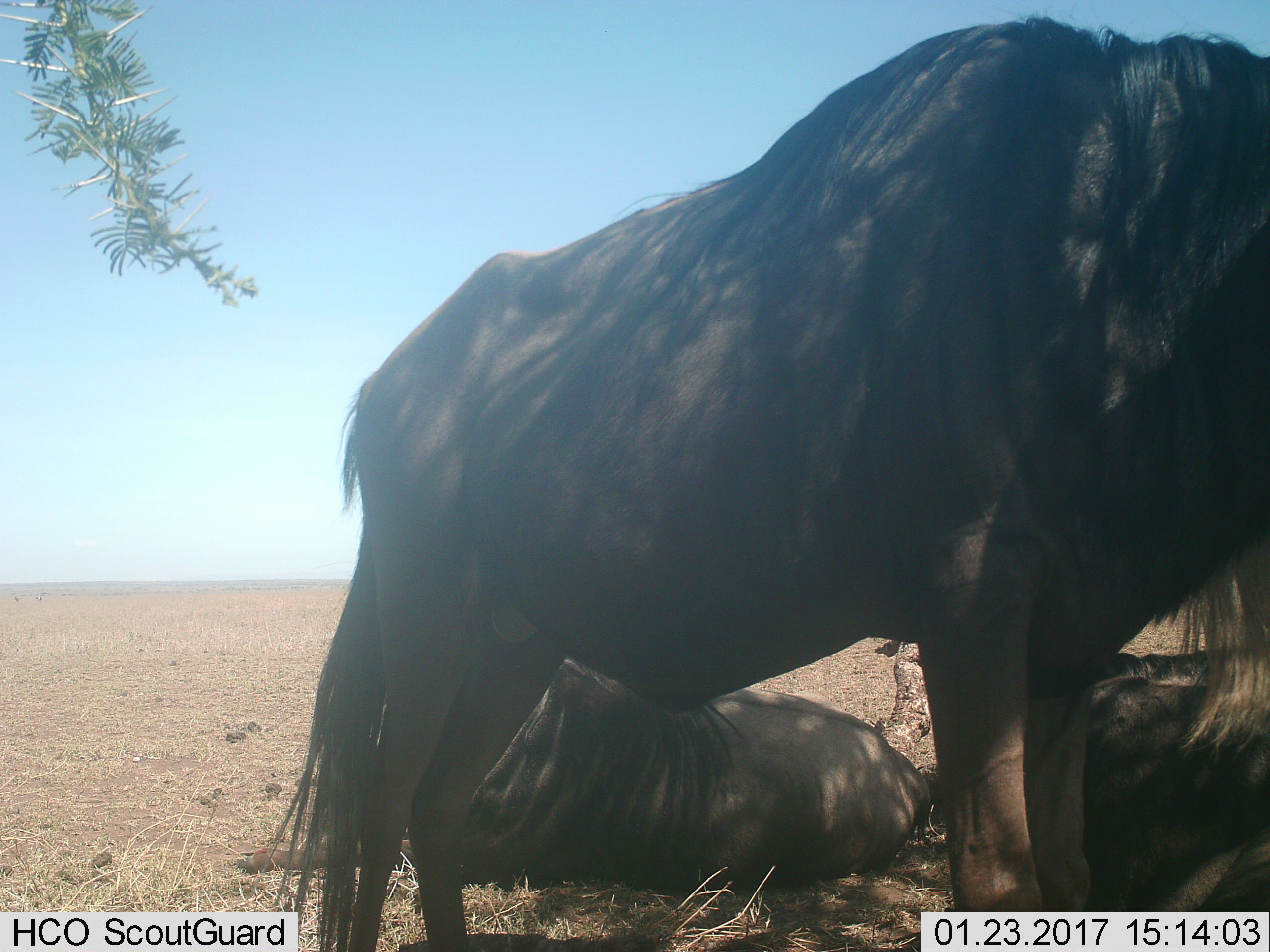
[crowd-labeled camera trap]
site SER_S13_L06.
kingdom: Animalia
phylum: Chordata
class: Mammalia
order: Artiodactyla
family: Bovidae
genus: Connochaetes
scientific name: Connochaetes taurinus taurinus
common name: blue wildebeest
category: wildebeestblue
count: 3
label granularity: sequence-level